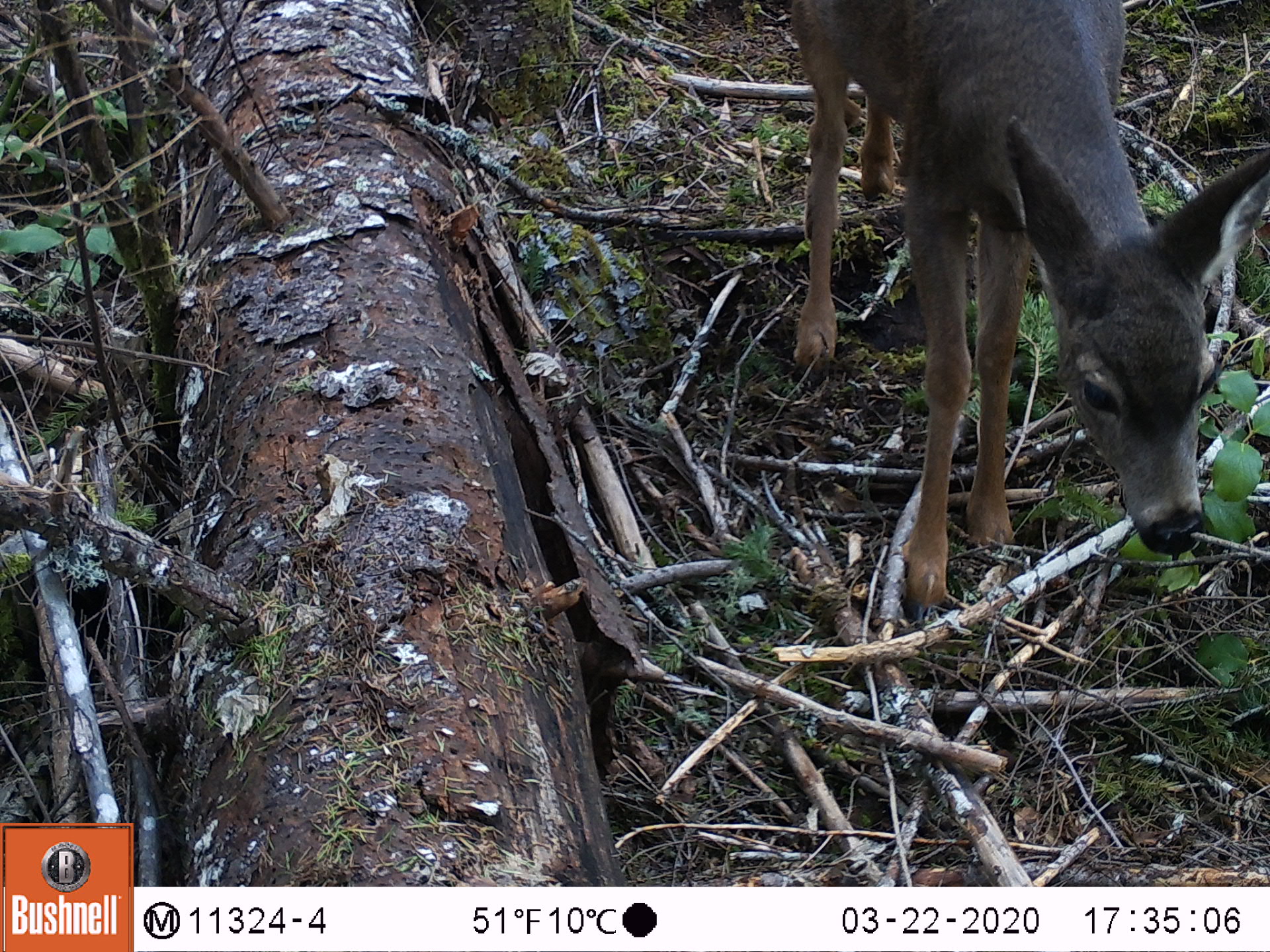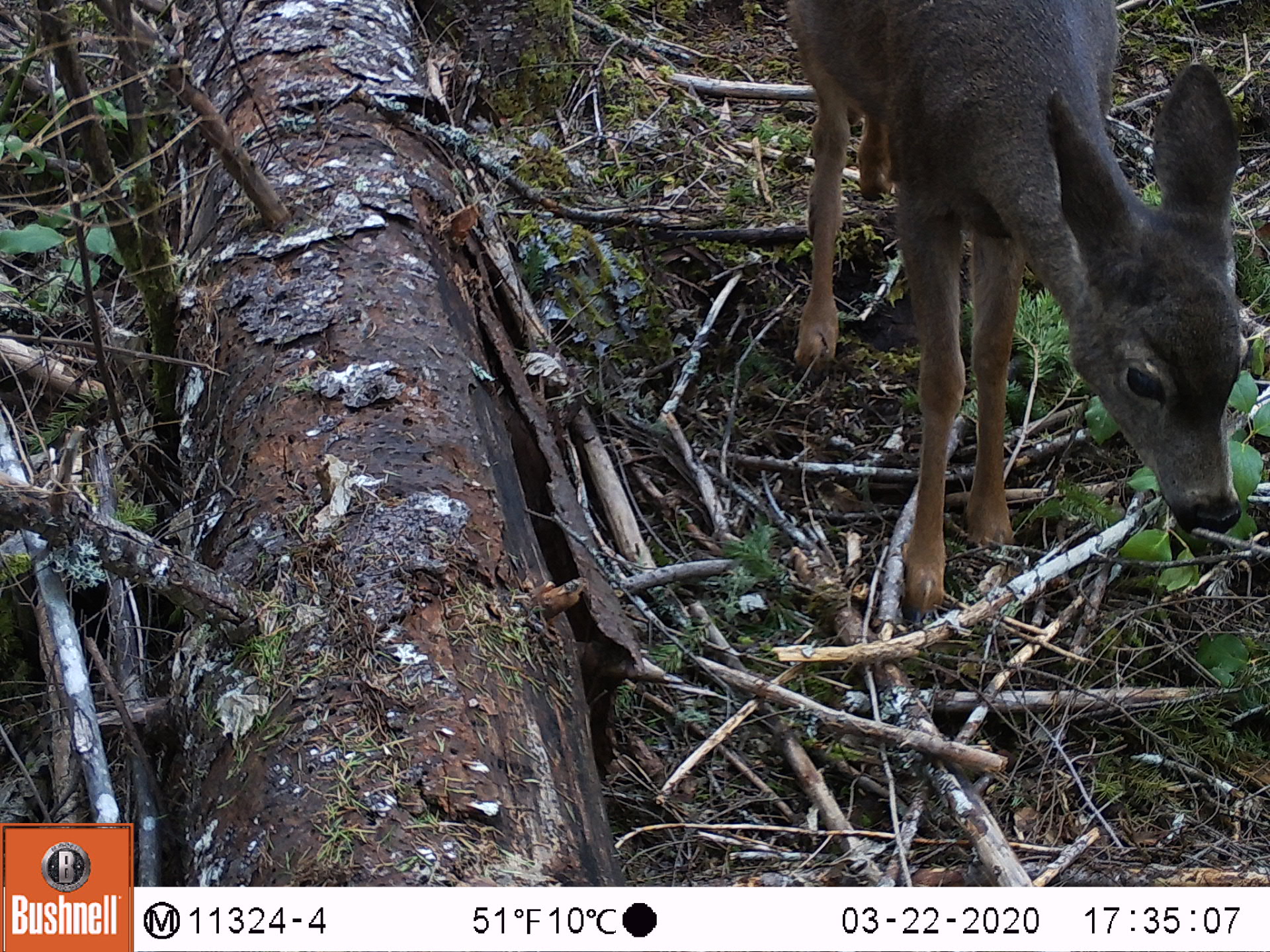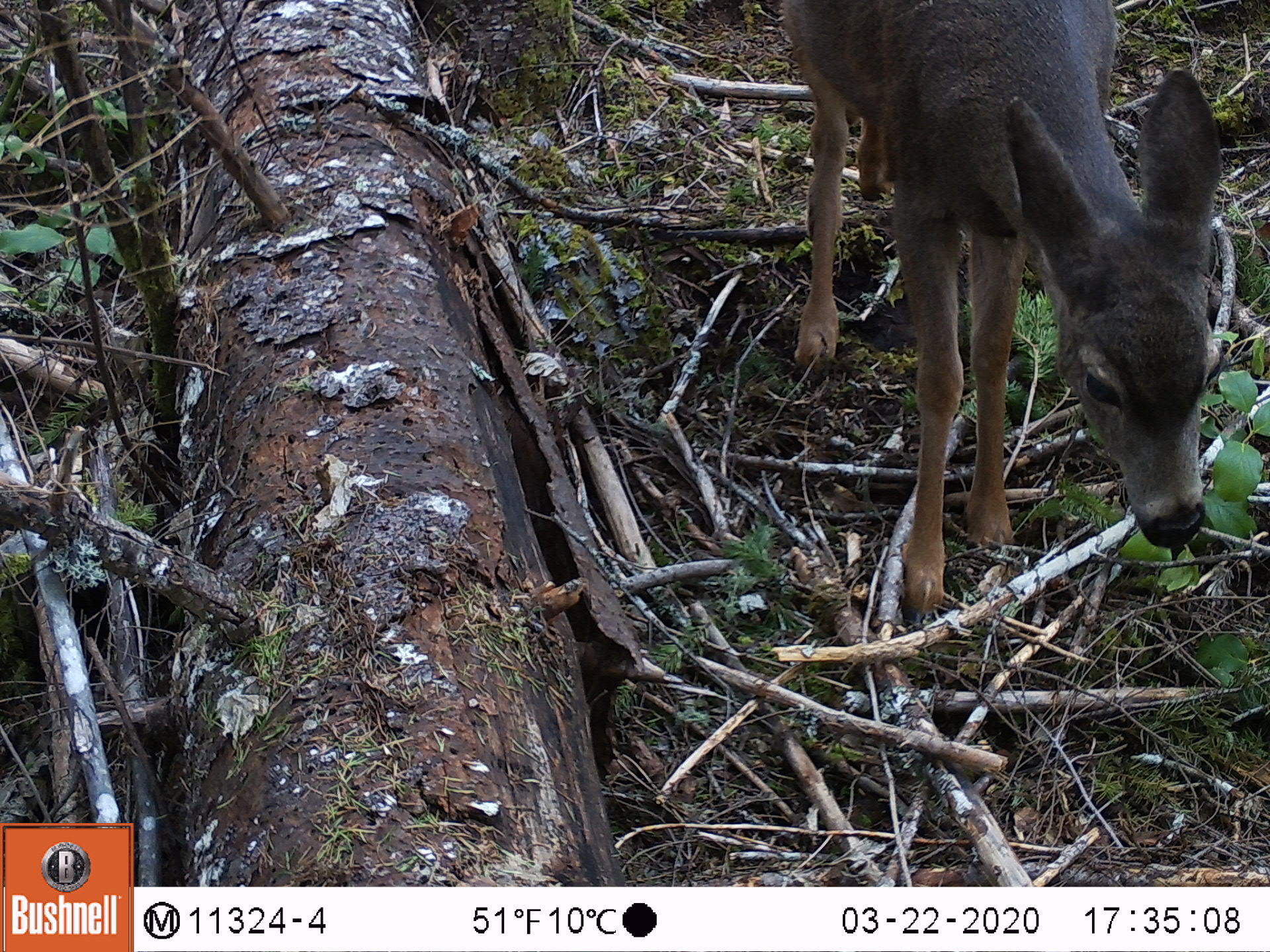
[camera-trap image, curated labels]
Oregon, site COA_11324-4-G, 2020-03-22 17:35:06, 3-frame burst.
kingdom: Animalia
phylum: Chordata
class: Mammalia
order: Artiodactyla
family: Cervidae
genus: Odocoileus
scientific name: Odocoileus hemionus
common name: black-tailed deer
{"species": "black-tailed deer (Odocoileus hemionus)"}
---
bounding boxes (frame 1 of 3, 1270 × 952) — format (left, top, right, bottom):
black-tailed deer: (774, 3, 1266, 618)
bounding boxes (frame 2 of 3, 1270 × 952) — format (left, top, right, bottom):
black-tailed deer: (779, 3, 1268, 633)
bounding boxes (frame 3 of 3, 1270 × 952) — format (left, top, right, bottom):
black-tailed deer: (774, 3, 1268, 633)